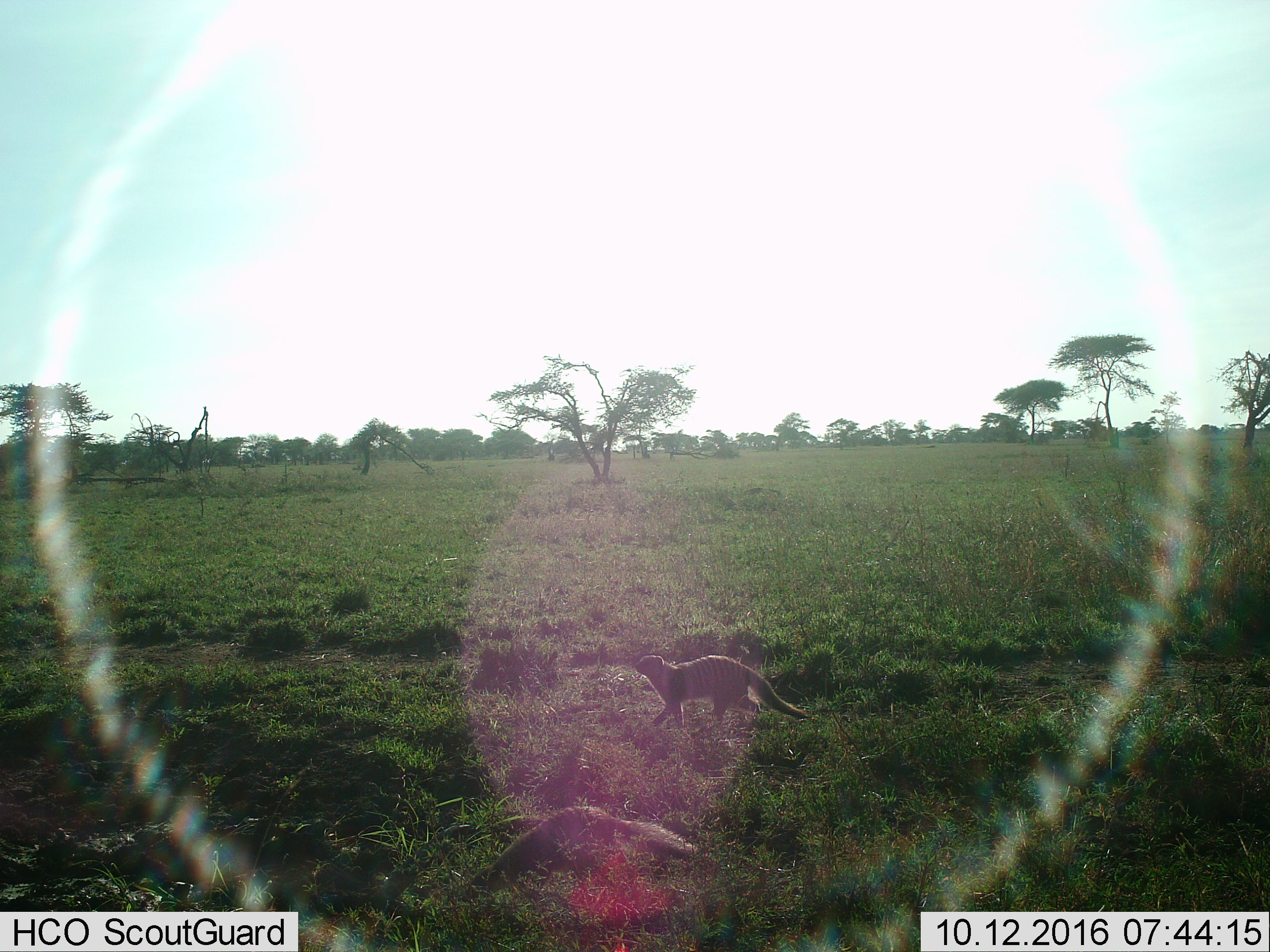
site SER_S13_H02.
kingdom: Animalia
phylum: Chordata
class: Mammalia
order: Carnivora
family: Herpestidae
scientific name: Herpestidae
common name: mongoose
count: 2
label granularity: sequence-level